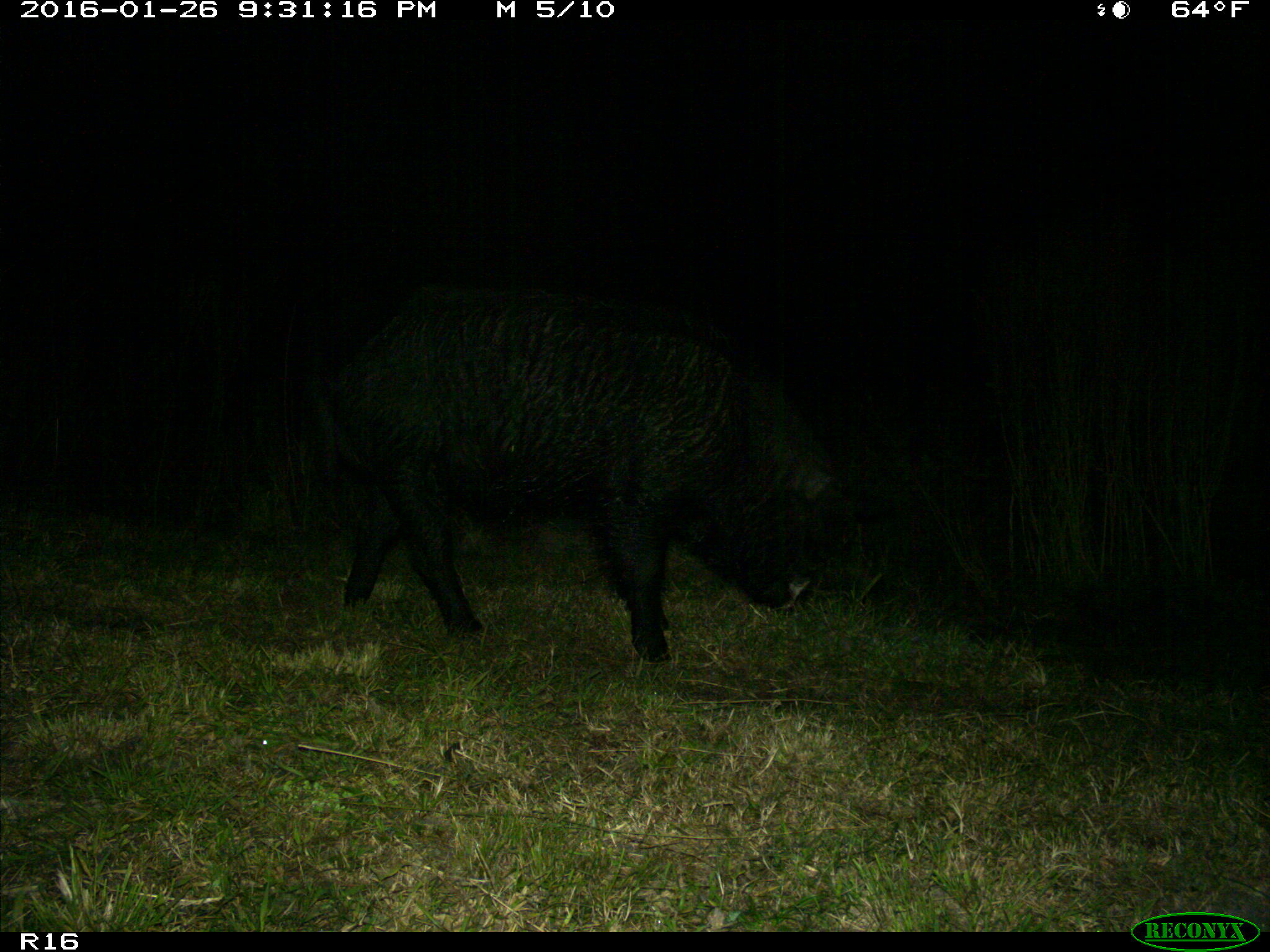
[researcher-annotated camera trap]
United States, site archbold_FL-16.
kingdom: Animalia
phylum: Chordata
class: Mammalia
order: Artiodactyla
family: Suidae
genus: Sus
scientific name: Sus scrofa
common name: wild boar